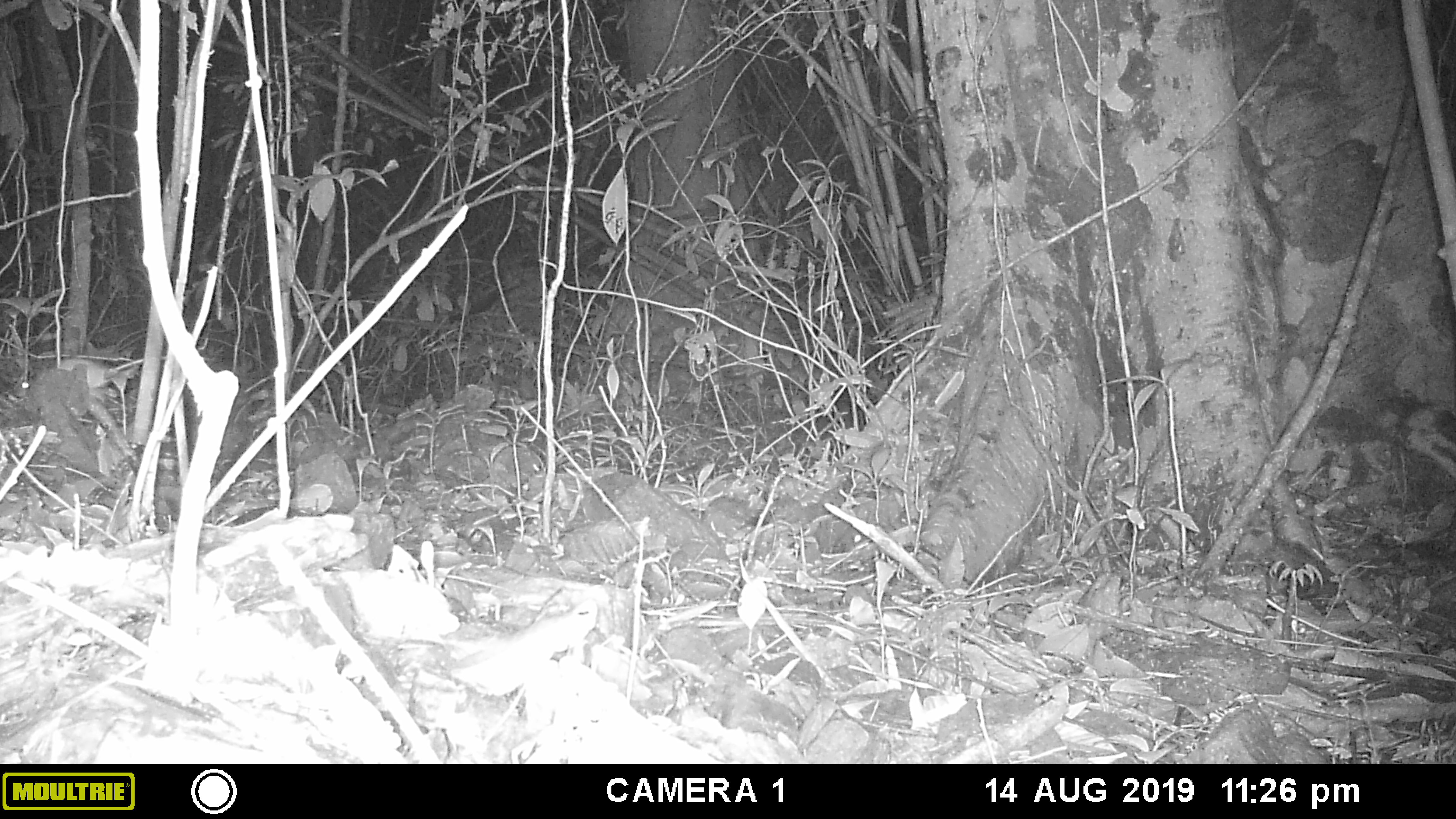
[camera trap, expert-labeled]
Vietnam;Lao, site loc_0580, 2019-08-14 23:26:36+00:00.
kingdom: Animalia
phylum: Chordata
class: Mammalia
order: Rodentia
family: Muridae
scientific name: Muridae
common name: old-world mice and rats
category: unidentified murid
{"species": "unidentified murid (old-world mice and rats) (Muridae)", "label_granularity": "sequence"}